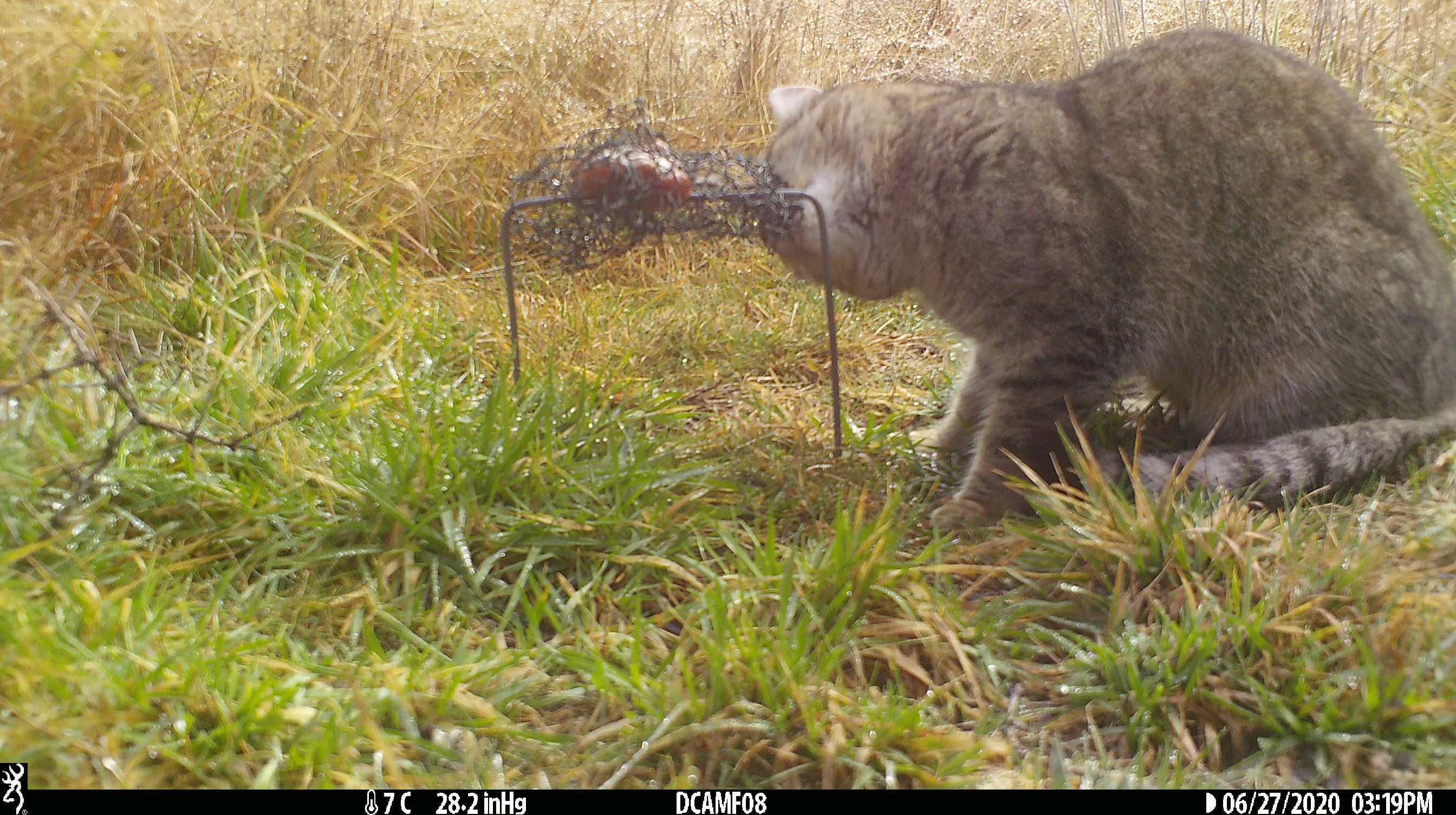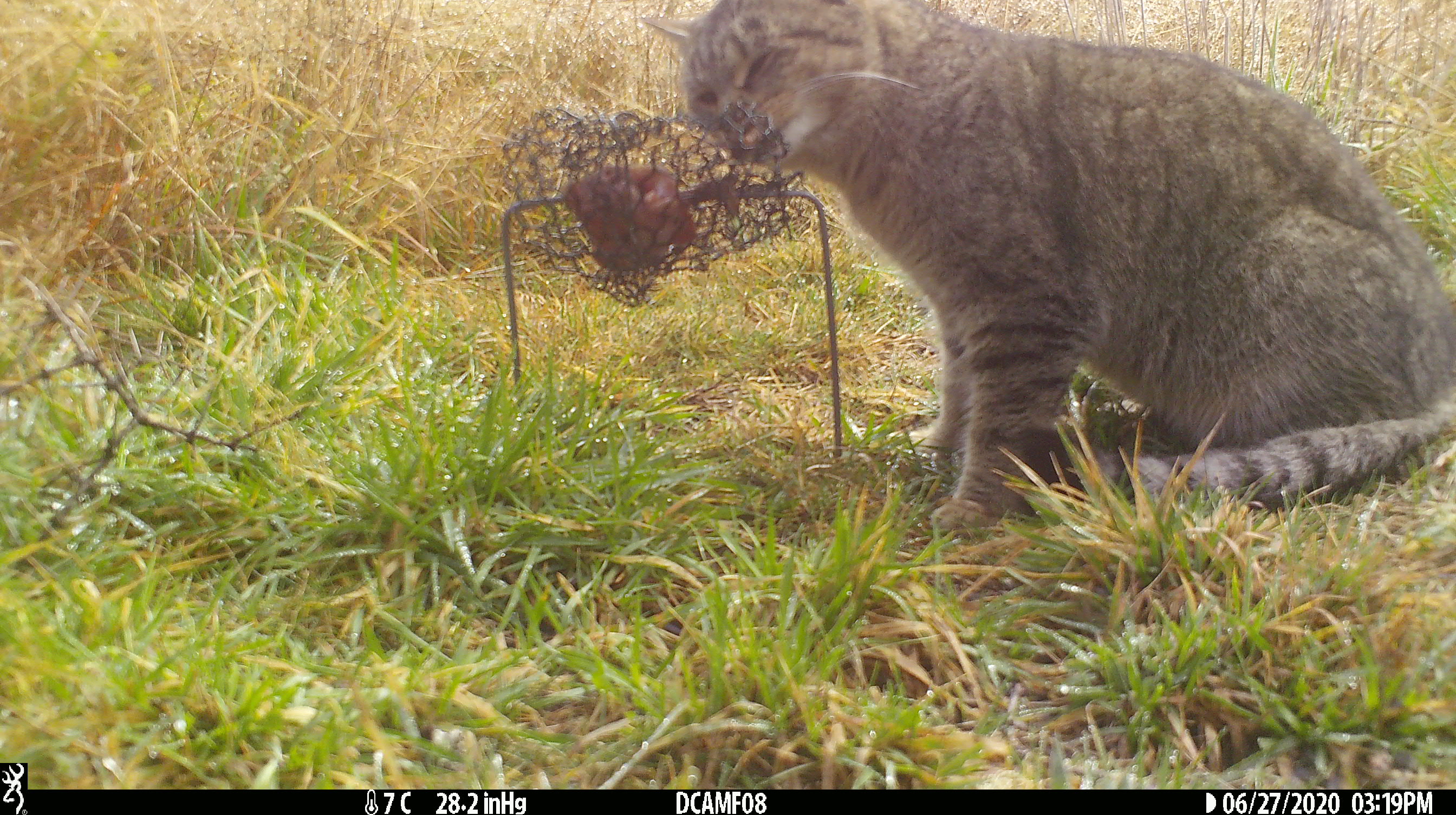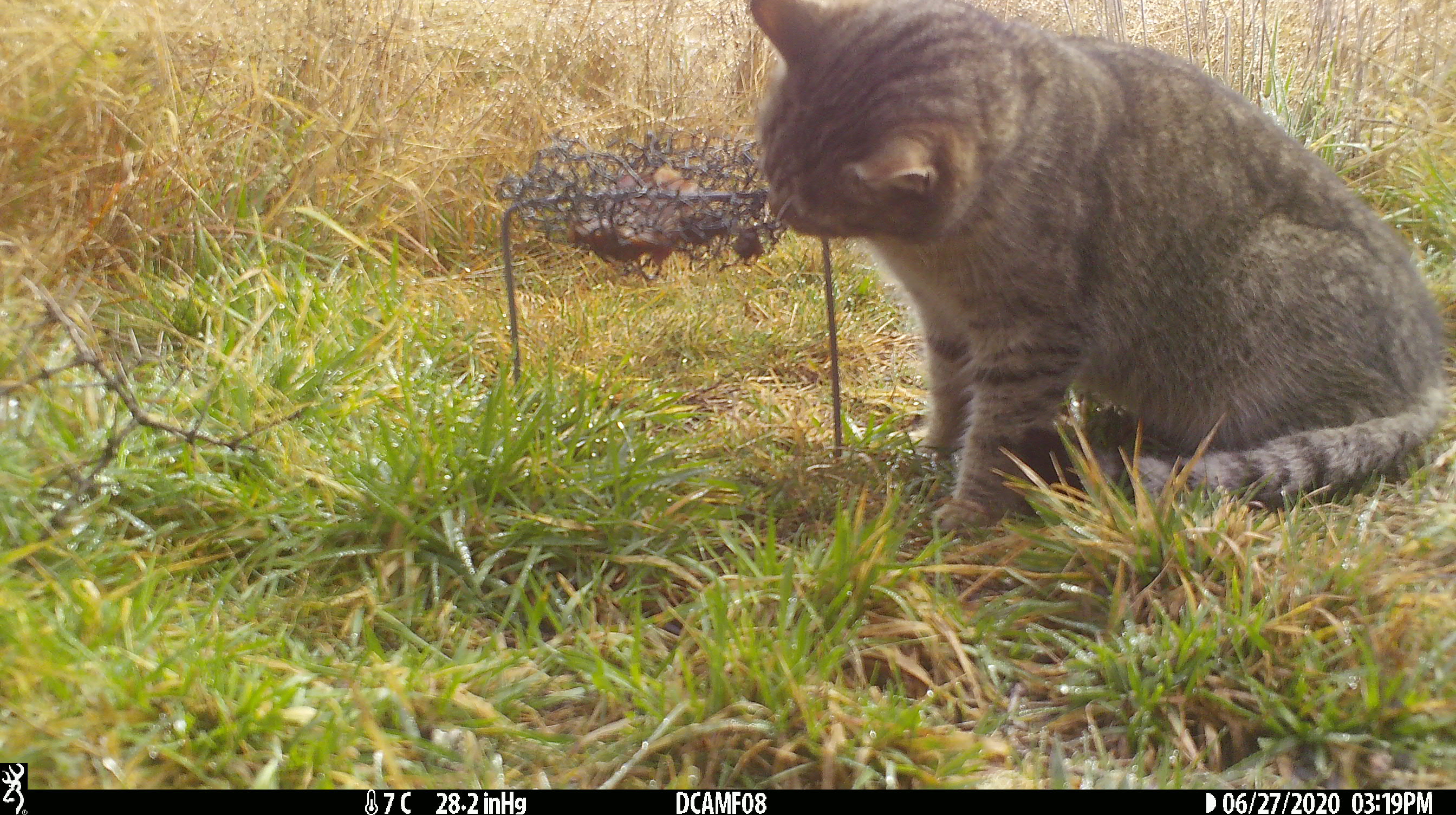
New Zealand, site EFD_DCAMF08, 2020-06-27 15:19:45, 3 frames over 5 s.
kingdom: Animalia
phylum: Chordata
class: Mammalia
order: Carnivora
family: Felidae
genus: Felis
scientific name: Felis catus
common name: domestic cat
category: cat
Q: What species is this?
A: Cat (domestic cat) (Felis catus).